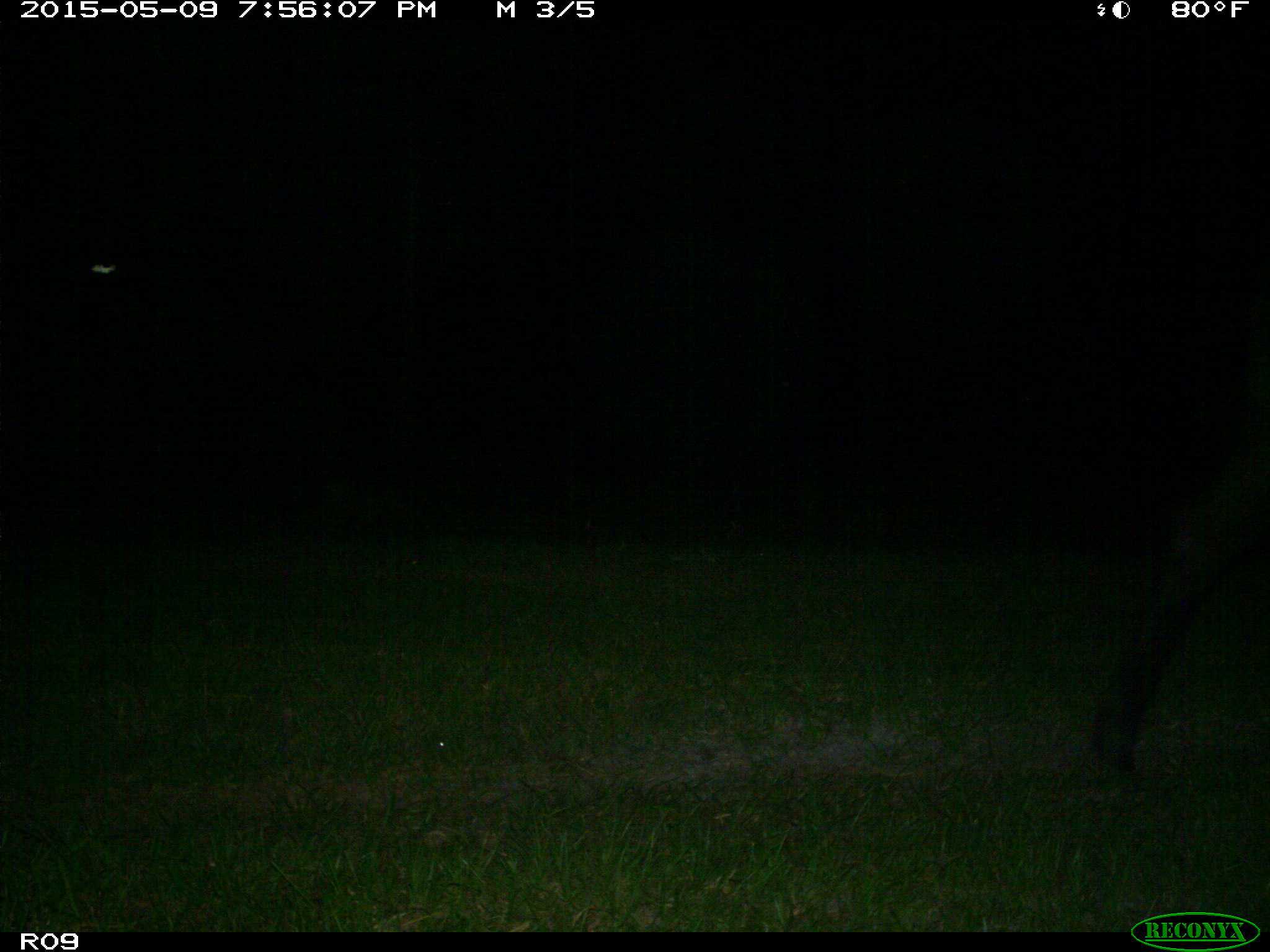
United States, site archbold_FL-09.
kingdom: Animalia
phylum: Chordata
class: Mammalia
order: Artiodactyla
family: Bovidae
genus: Bos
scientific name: Bos taurus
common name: domestic cow